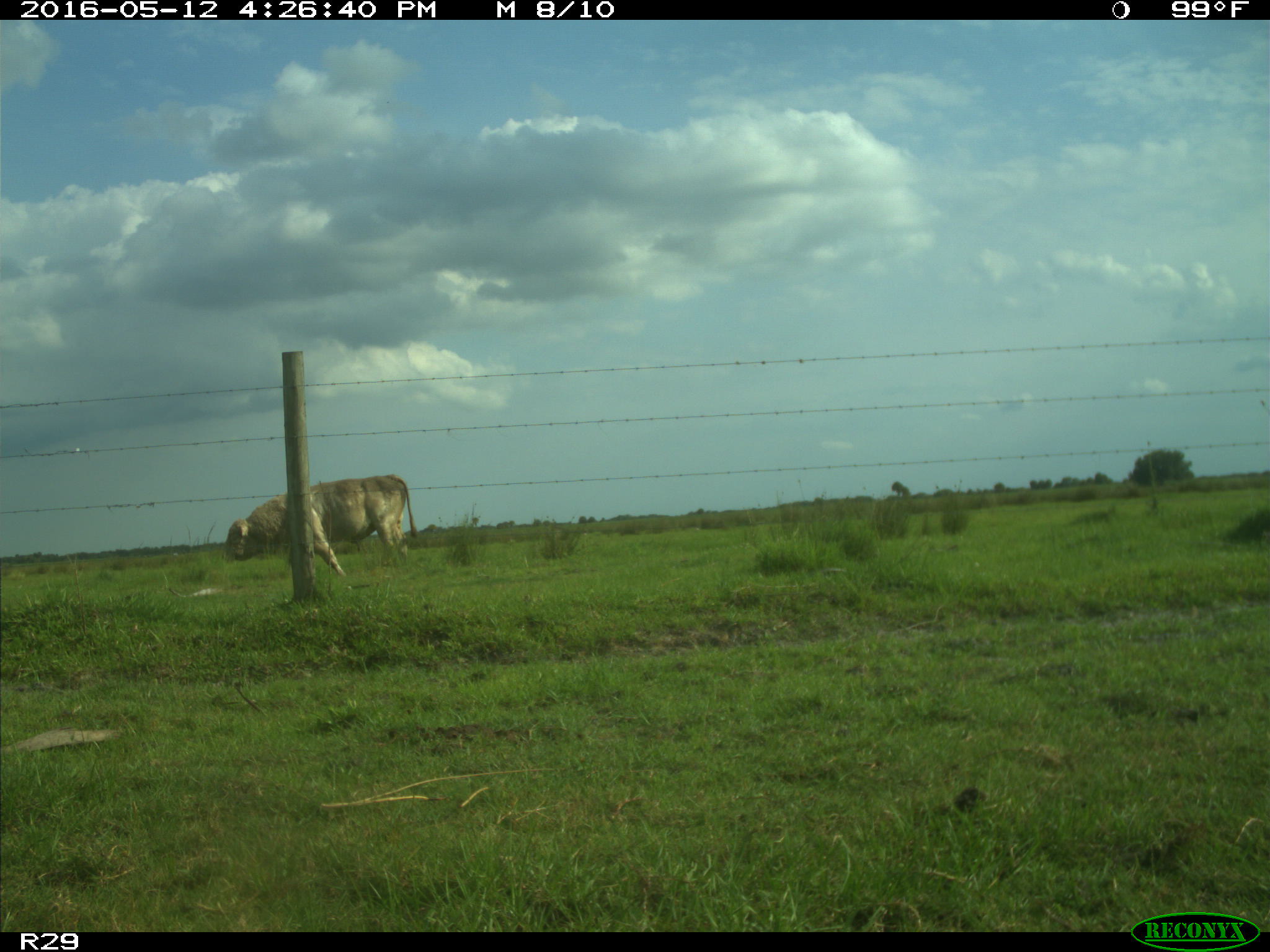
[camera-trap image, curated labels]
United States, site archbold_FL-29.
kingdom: Animalia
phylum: Chordata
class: Mammalia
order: Artiodactyla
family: Bovidae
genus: Bos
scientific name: Bos taurus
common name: domestic cow